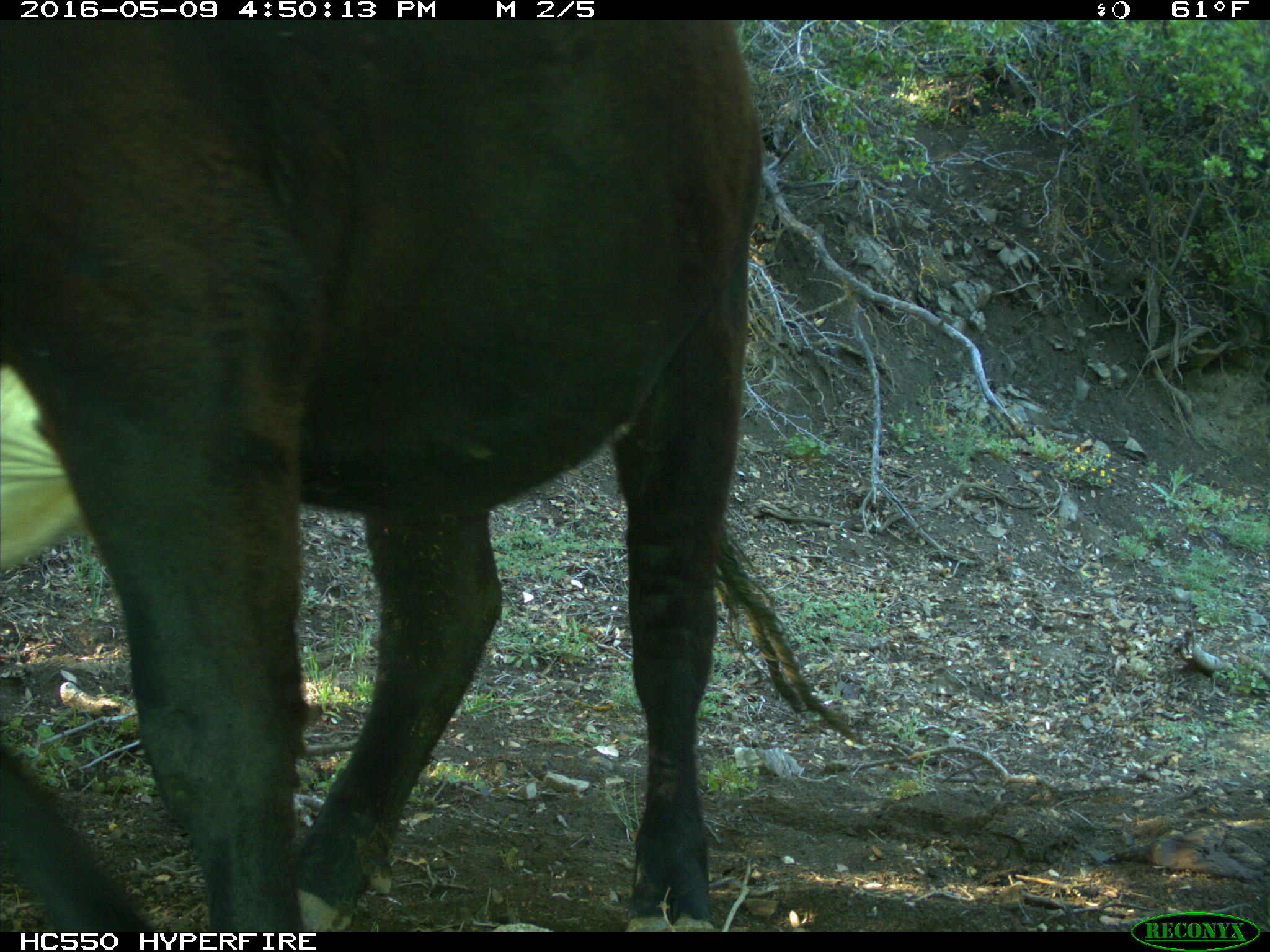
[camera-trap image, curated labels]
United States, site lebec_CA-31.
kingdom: Animalia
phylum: Chordata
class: Mammalia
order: Artiodactyla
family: Bovidae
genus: Bos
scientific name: Bos taurus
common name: domestic cow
Bos taurus (domestic cow).